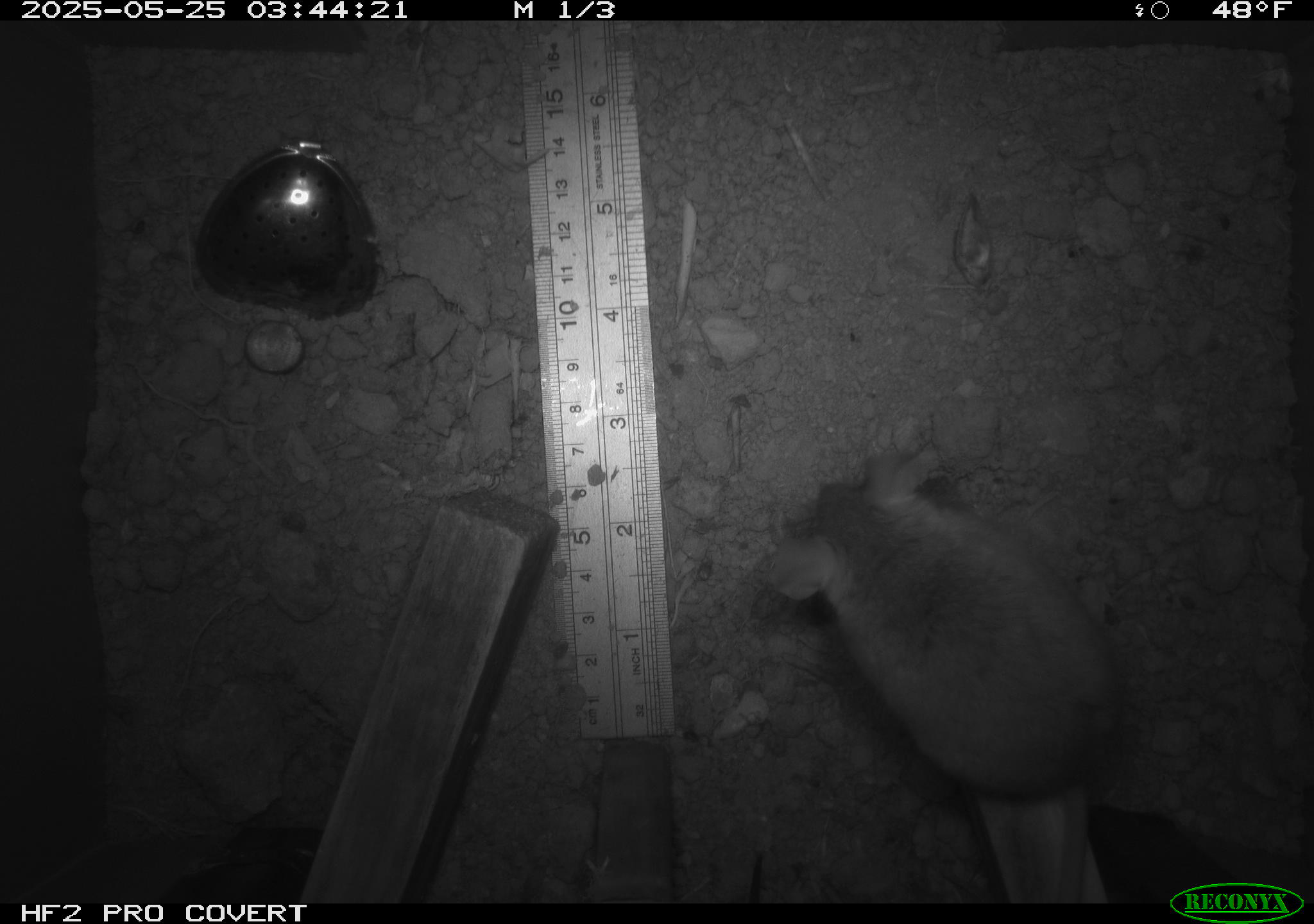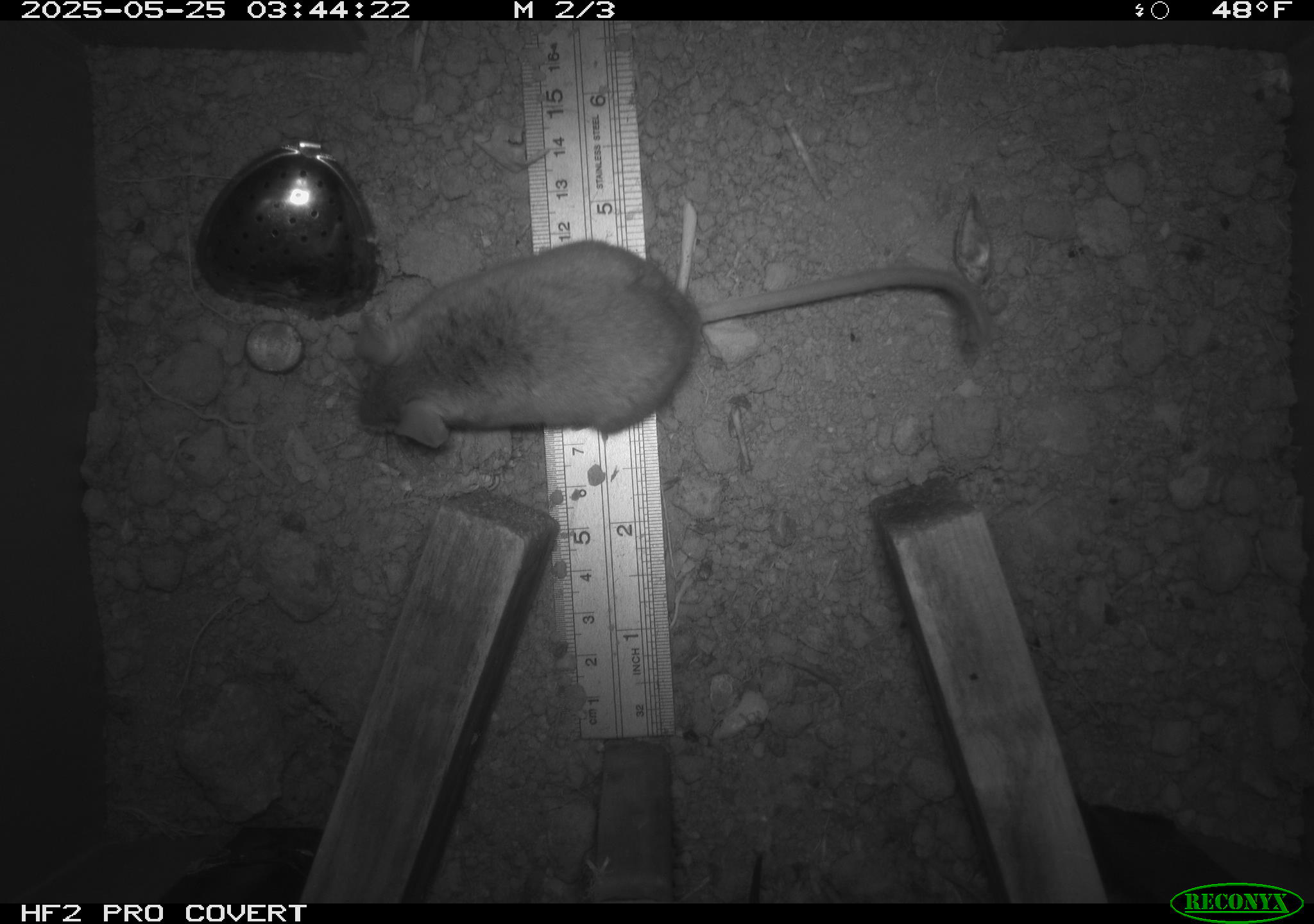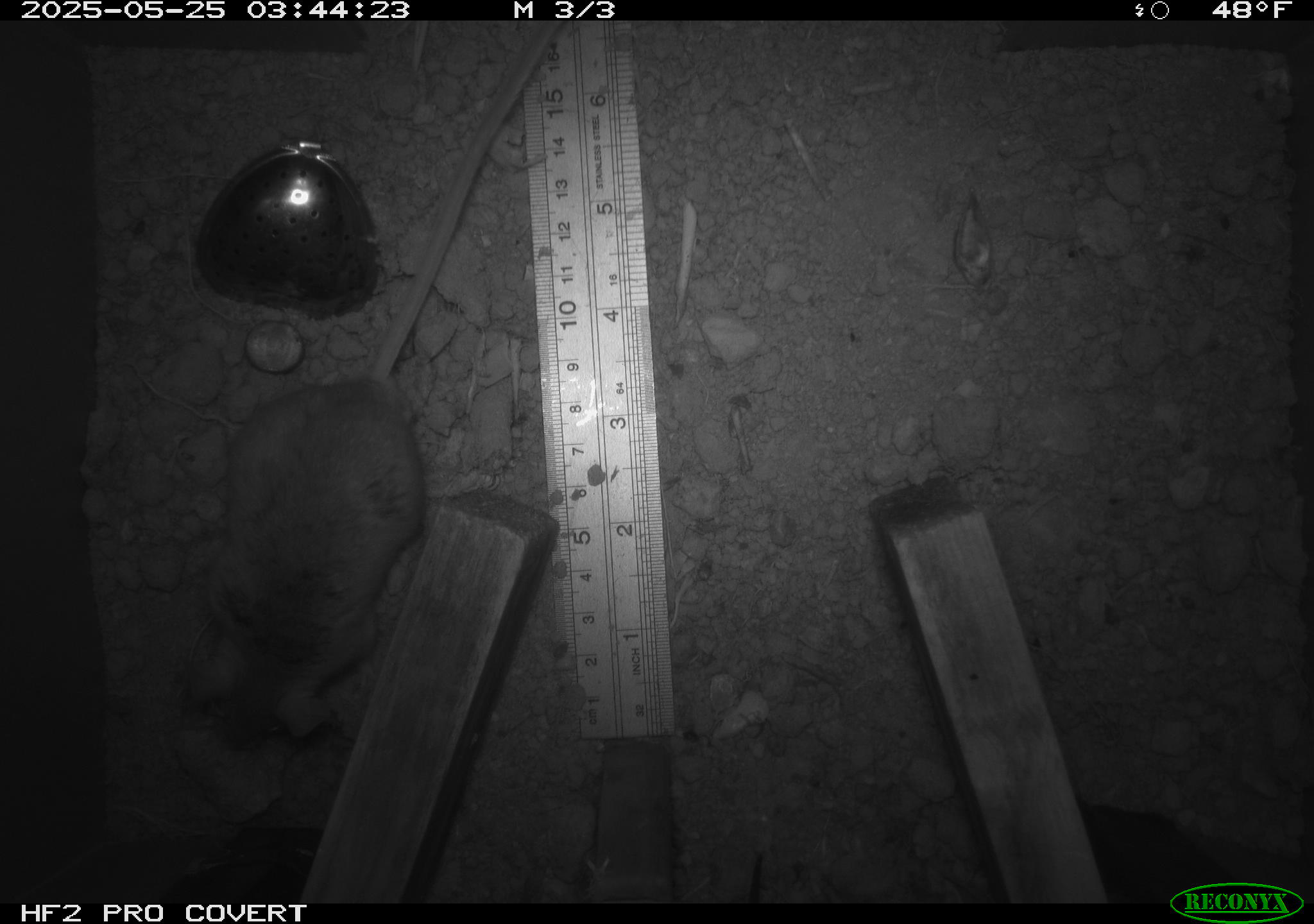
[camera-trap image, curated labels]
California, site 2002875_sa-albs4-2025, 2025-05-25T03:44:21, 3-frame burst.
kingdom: Animalia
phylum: Chordata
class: Mammalia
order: Rodentia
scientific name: Rodentia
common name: mouse species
Mouse species (Rodentia).